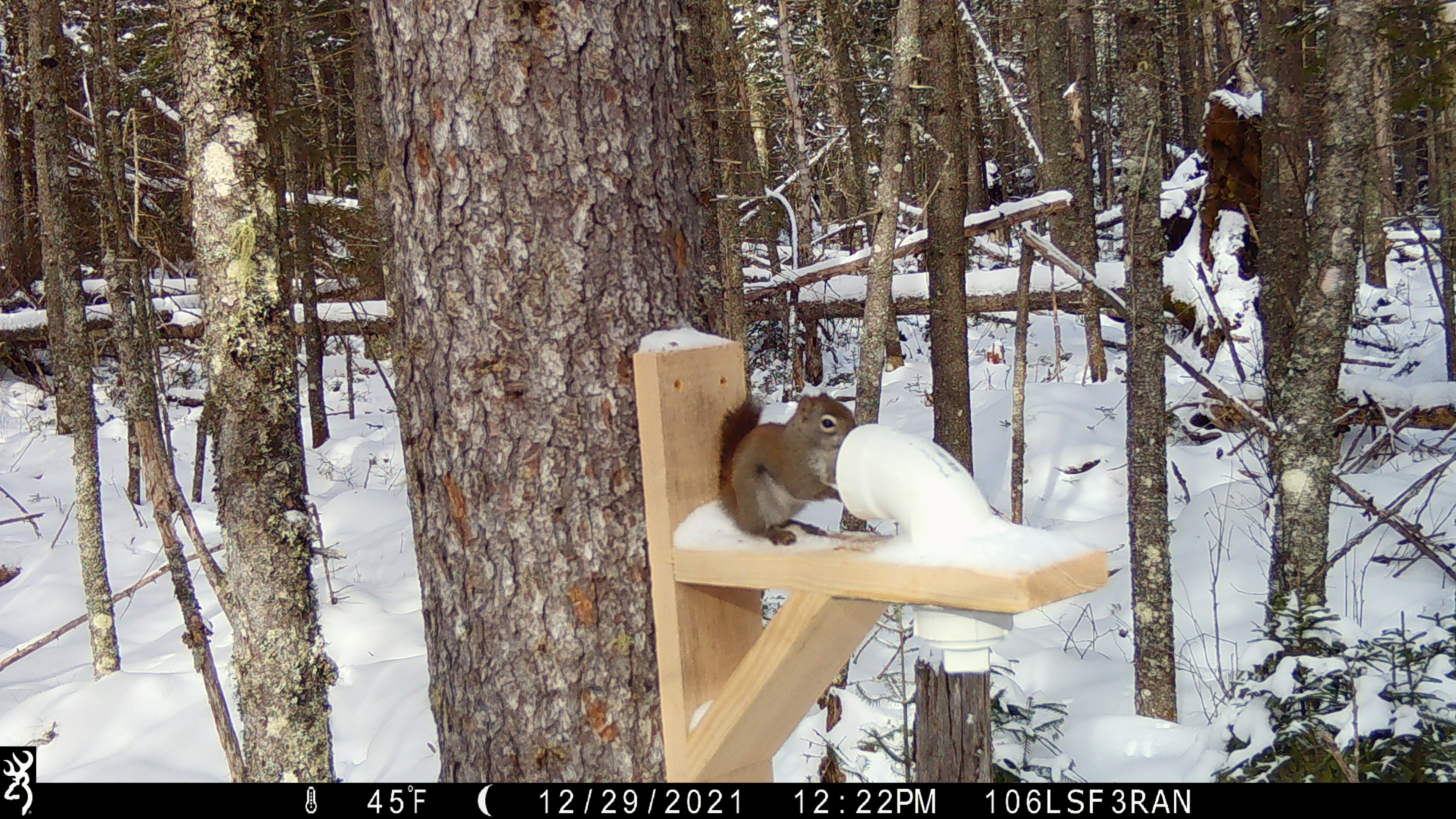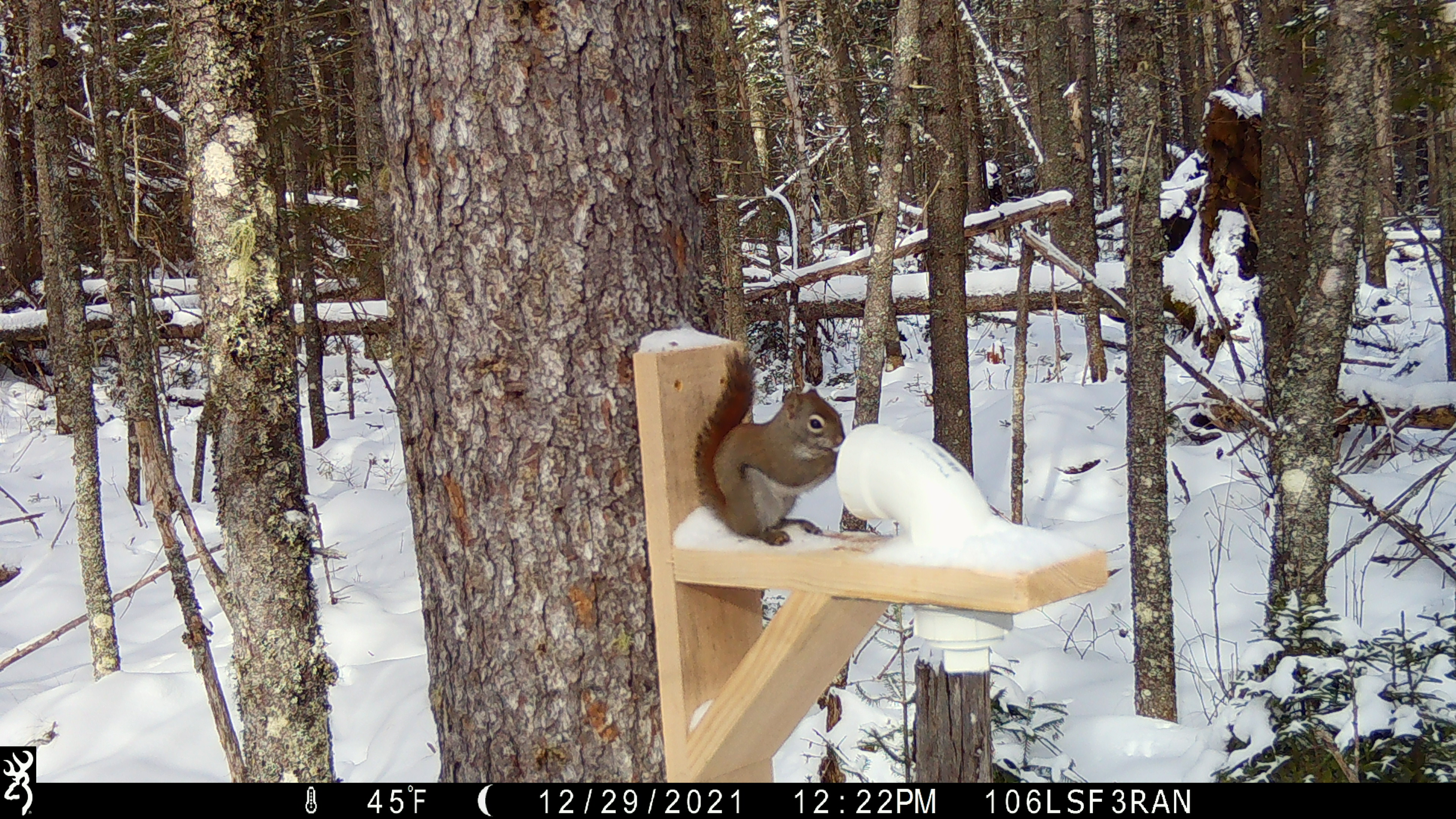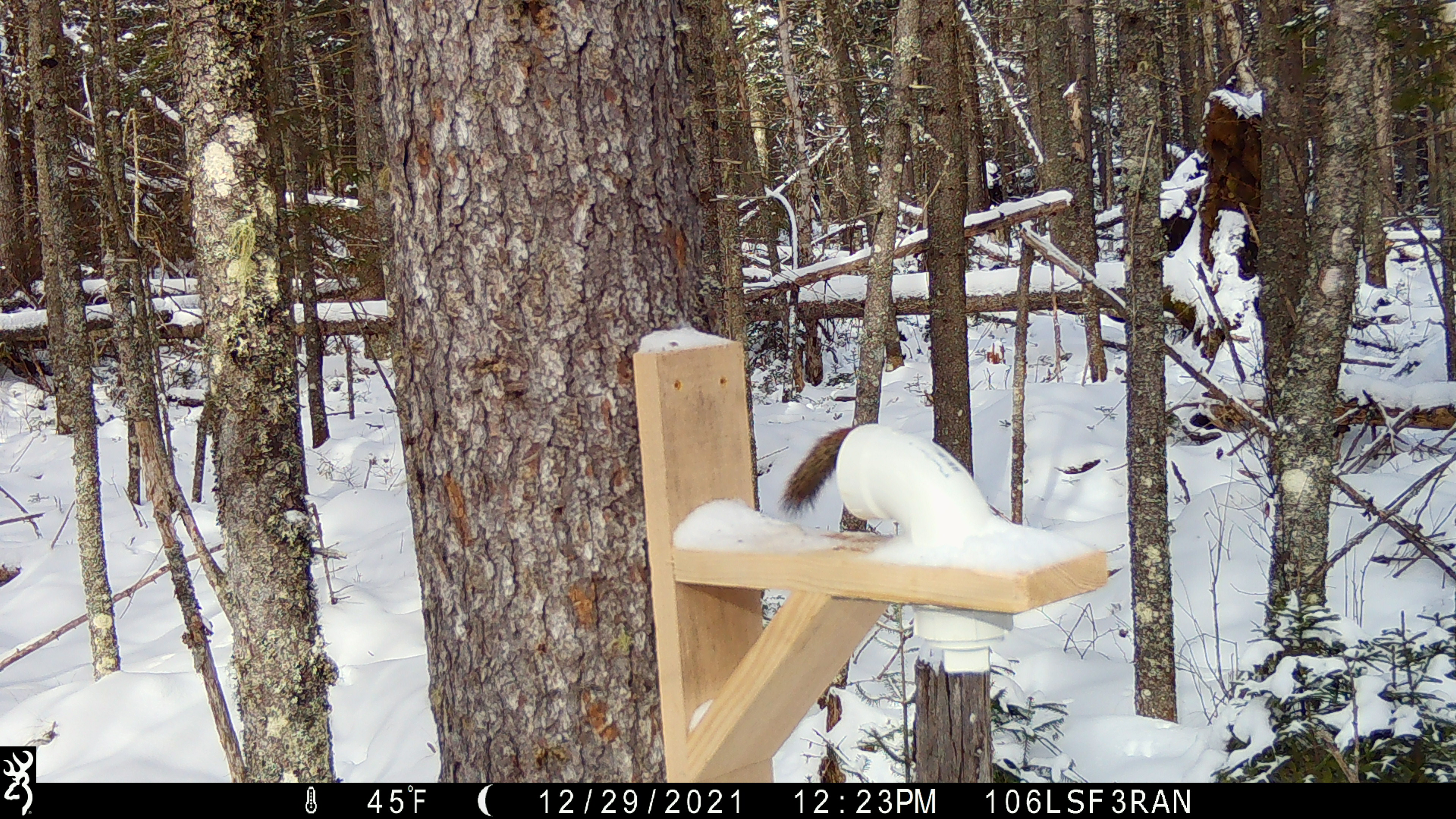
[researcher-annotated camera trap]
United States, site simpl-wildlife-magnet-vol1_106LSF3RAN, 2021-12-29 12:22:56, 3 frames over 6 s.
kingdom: Animalia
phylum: Chordata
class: Mammalia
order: Rodentia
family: Sciuridae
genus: Tamiasciurus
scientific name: Tamiasciurus hudsonicus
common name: red squirrel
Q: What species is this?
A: Red squirrel (Tamiasciurus hudsonicus).